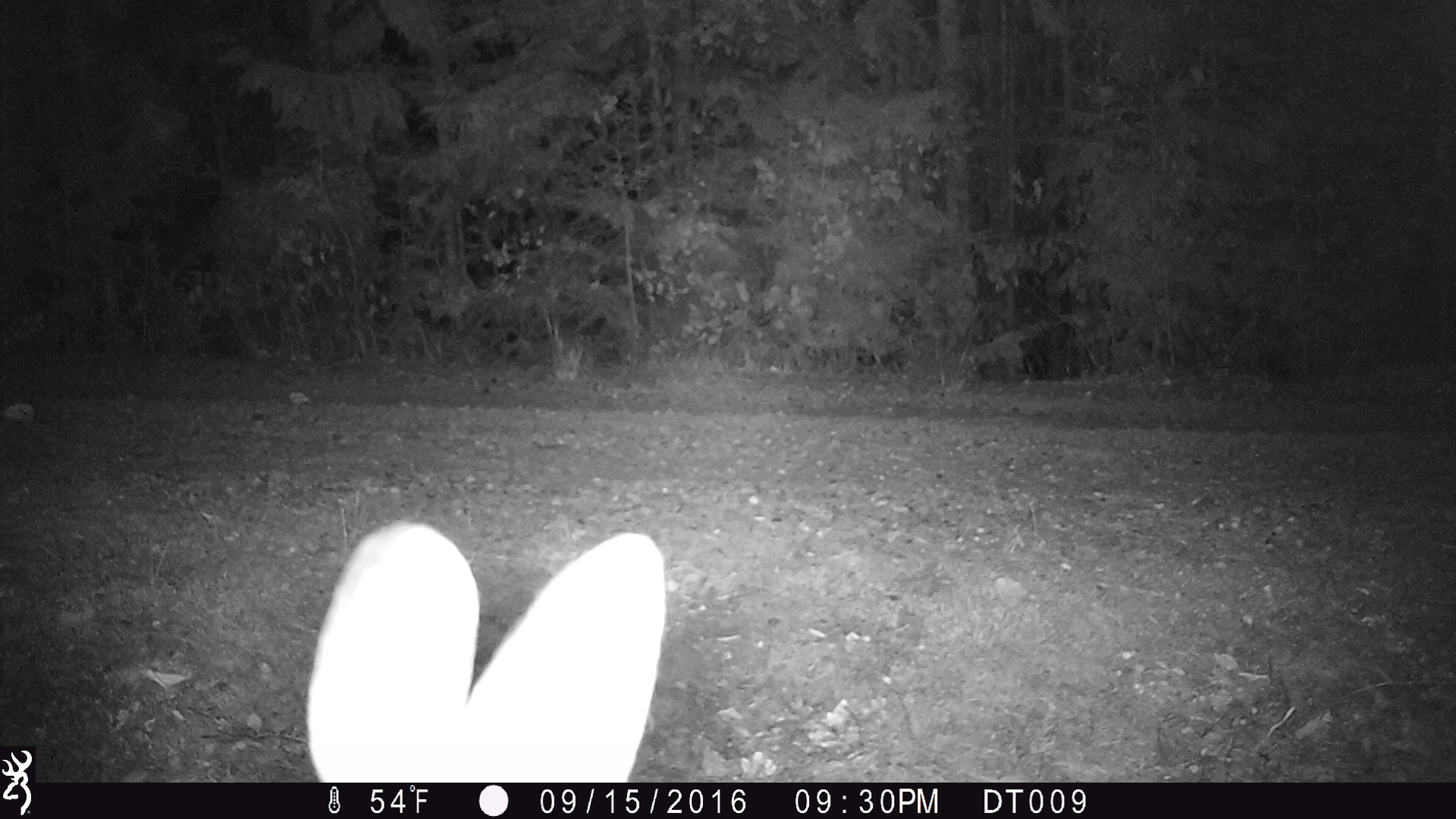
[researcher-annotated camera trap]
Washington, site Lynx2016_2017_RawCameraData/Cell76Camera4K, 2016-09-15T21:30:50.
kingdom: Animalia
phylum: Chordata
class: Mammalia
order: Lagomorpha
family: Leporidae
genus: Lepus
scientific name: Lepus americanus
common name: snowshoe hare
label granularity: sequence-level